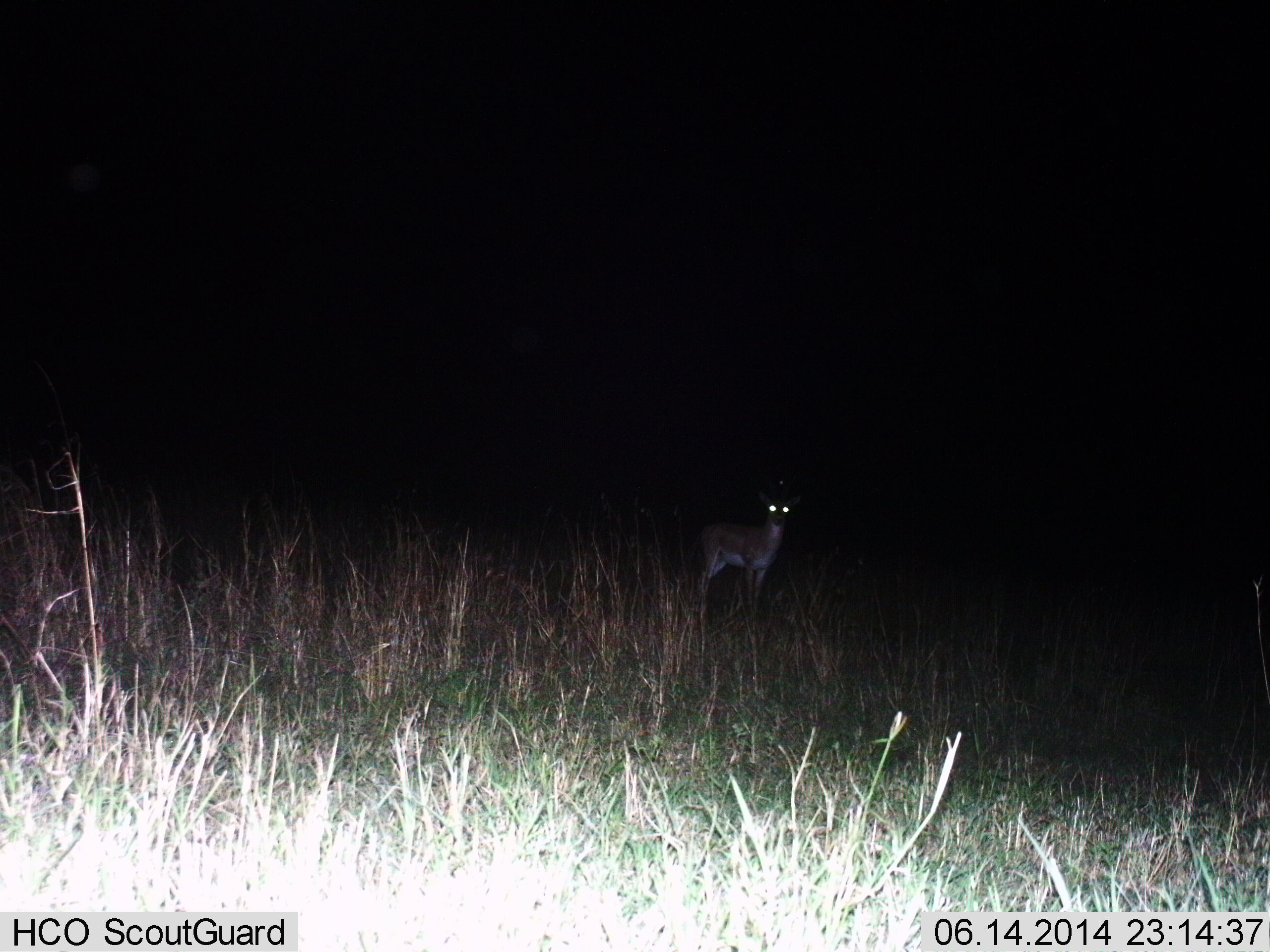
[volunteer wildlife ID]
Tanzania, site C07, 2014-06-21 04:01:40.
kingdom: Animalia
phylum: Chordata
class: Mammalia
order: Artiodactyla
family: Bovidae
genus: Nanger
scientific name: Nanger granti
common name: grant's gazelle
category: gazellegrants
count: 1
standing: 100%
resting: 0%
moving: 0%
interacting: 0%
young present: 0%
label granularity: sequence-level